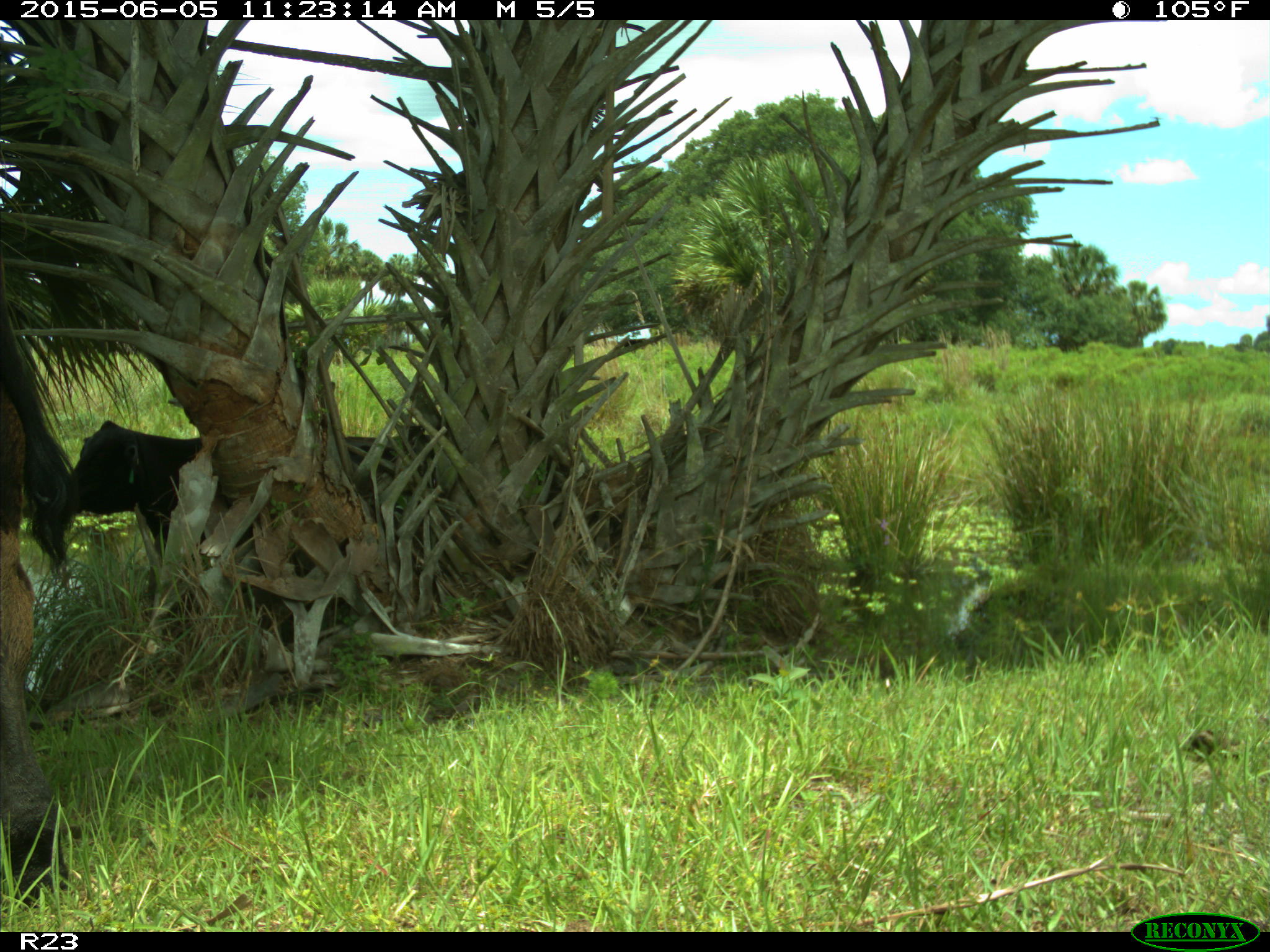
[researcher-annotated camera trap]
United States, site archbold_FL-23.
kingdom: Animalia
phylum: Chordata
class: Mammalia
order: Artiodactyla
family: Bovidae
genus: Bos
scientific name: Bos taurus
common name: domestic cow